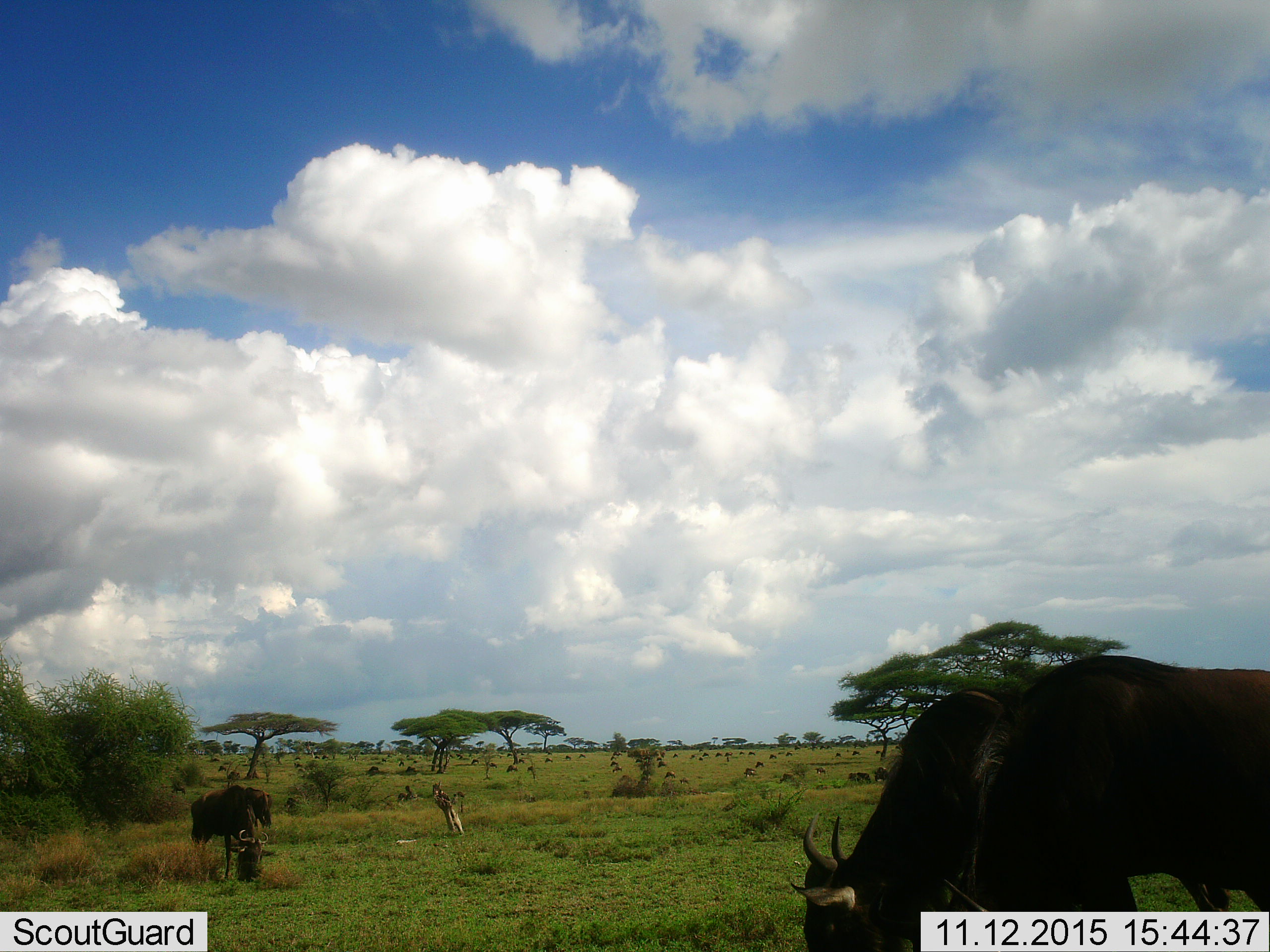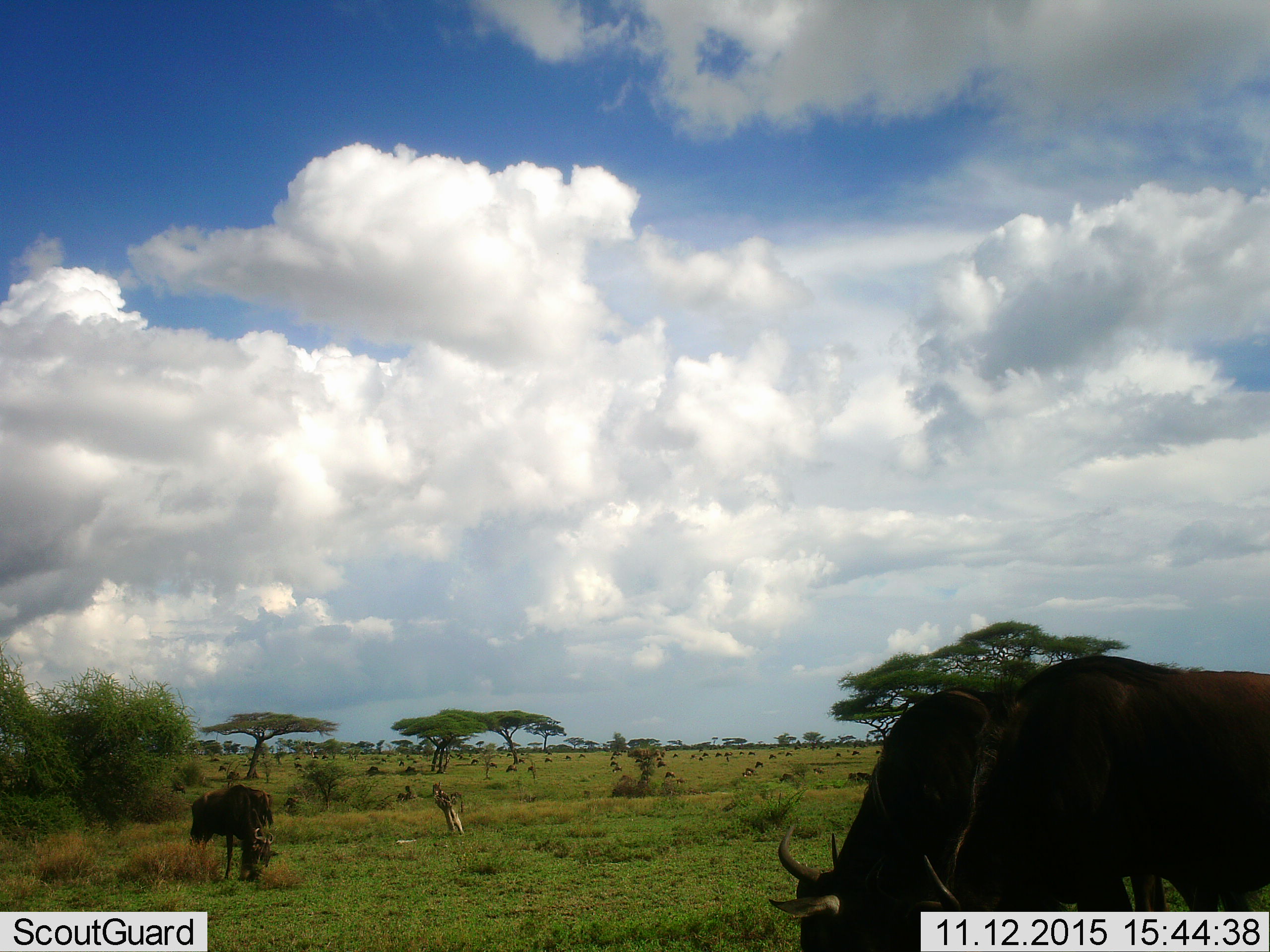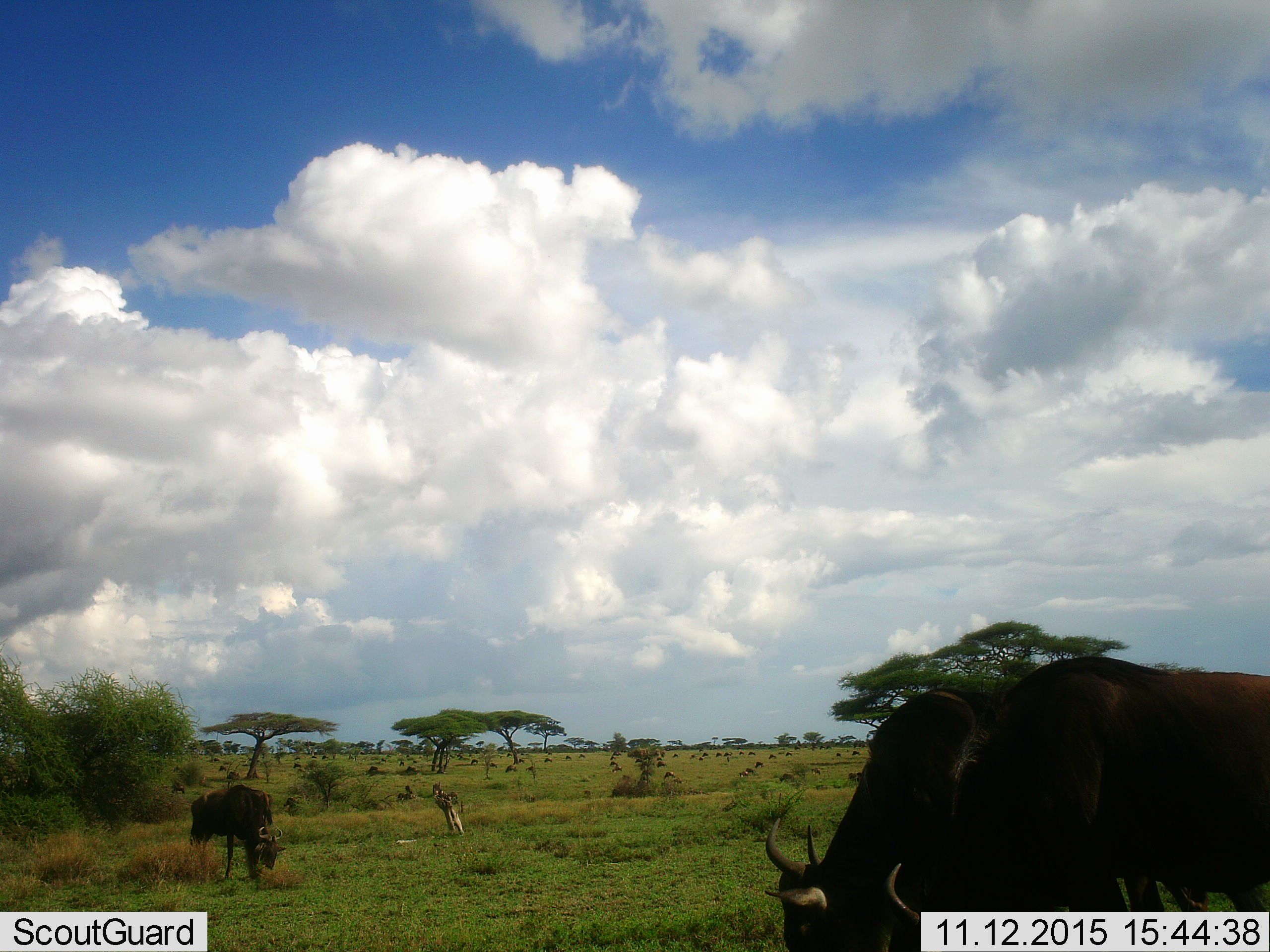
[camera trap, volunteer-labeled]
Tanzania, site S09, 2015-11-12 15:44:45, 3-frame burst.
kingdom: Animalia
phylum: Chordata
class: Mammalia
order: Artiodactyla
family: Bovidae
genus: Connochaetes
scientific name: Connochaetes taurinus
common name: blue wildebeest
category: wildebeest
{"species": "wildebeest (blue wildebeest) (Connochaetes taurinus)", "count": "11-50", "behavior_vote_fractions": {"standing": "60%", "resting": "20%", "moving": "40%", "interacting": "0%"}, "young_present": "20%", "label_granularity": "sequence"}